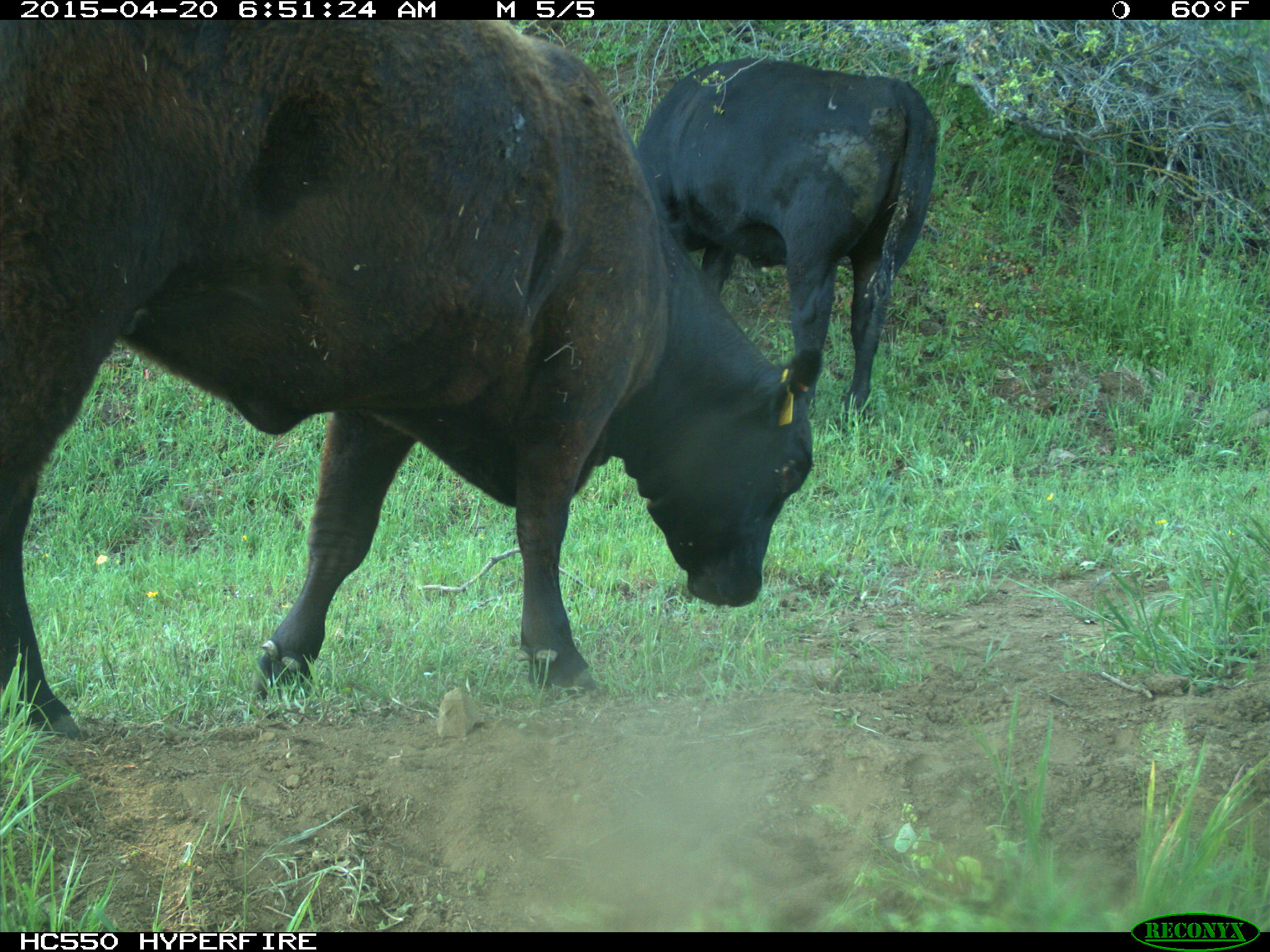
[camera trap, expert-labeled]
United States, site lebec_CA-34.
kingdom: Animalia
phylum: Chordata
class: Mammalia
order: Artiodactyla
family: Bovidae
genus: Bos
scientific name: Bos taurus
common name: domestic cow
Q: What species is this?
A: Bos taurus (domestic cow).